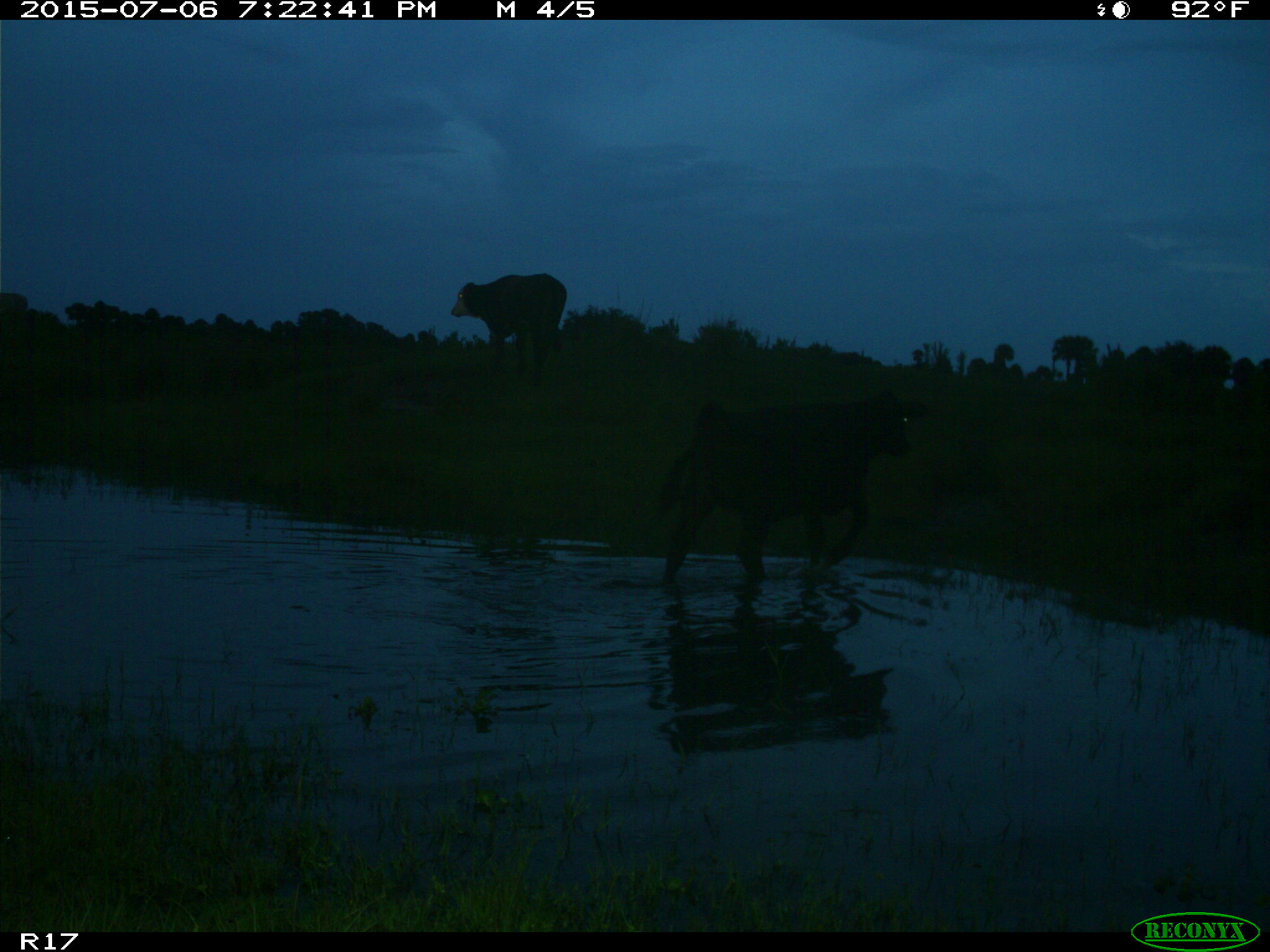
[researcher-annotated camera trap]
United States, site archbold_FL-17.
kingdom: Animalia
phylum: Chordata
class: Mammalia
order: Artiodactyla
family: Bovidae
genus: Bos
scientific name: Bos taurus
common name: domestic cow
Bos taurus (domestic cow).